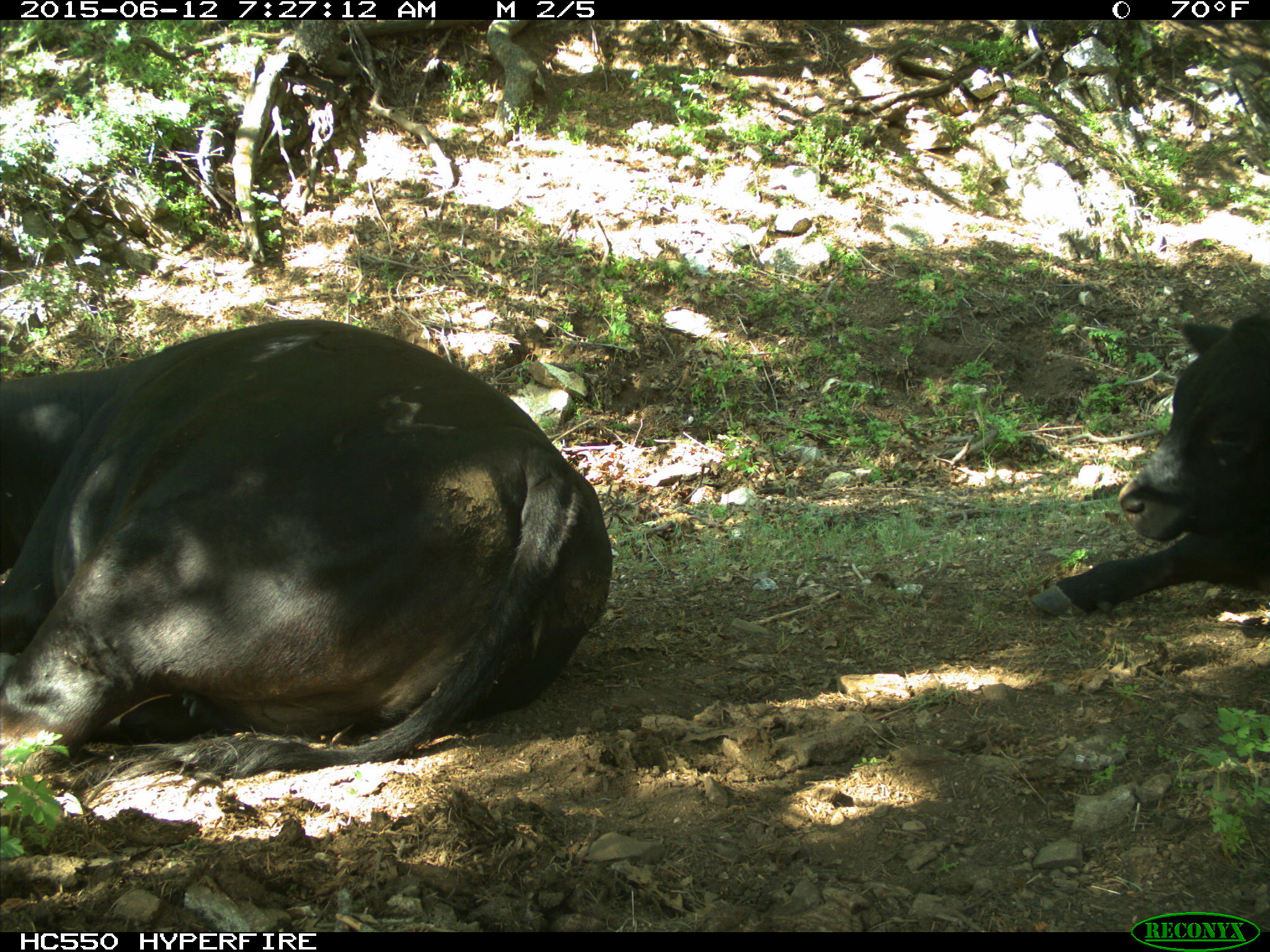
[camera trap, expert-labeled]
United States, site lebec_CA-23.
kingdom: Animalia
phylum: Chordata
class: Mammalia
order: Artiodactyla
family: Bovidae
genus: Bos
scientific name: Bos taurus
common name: domestic cow